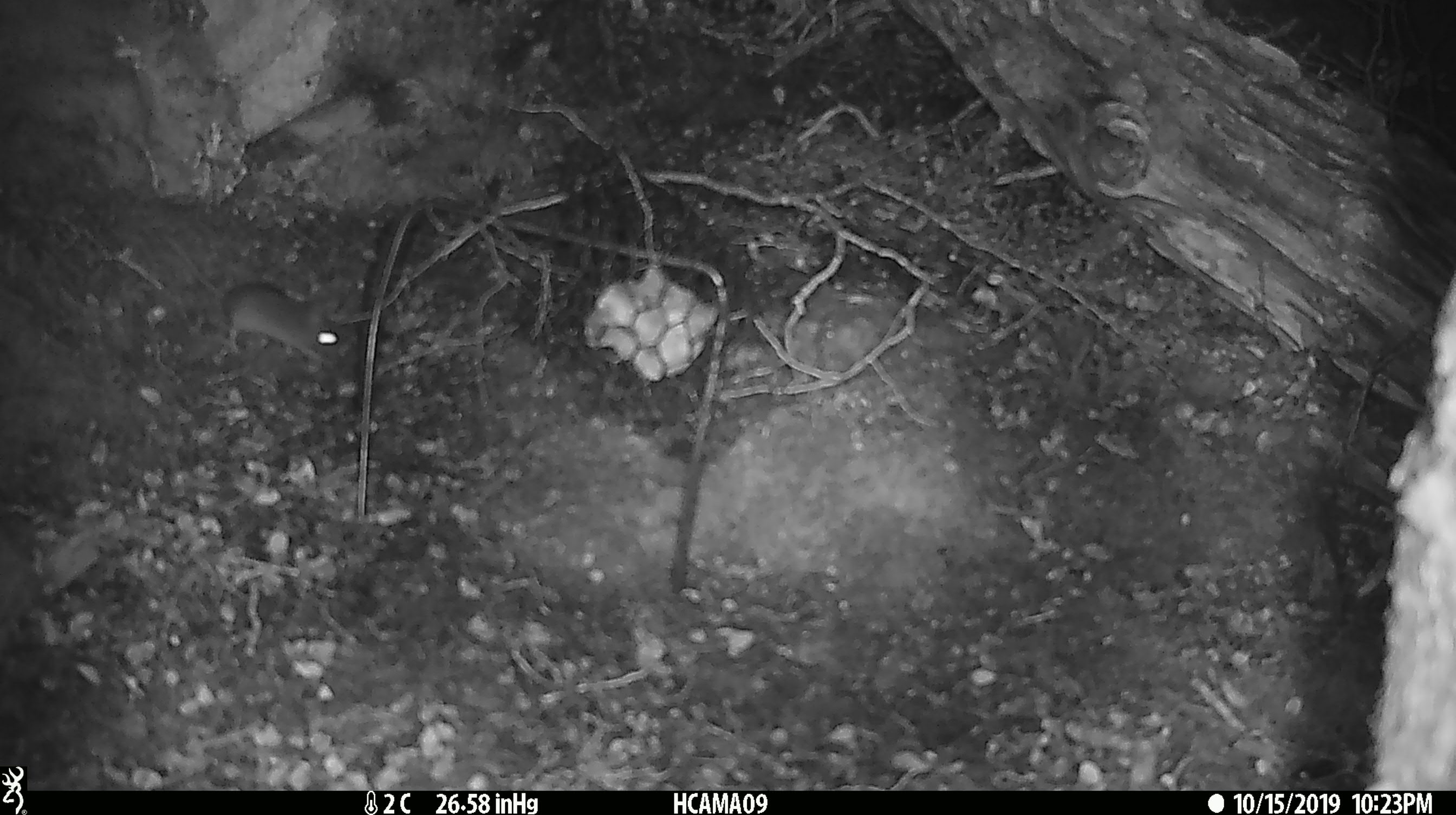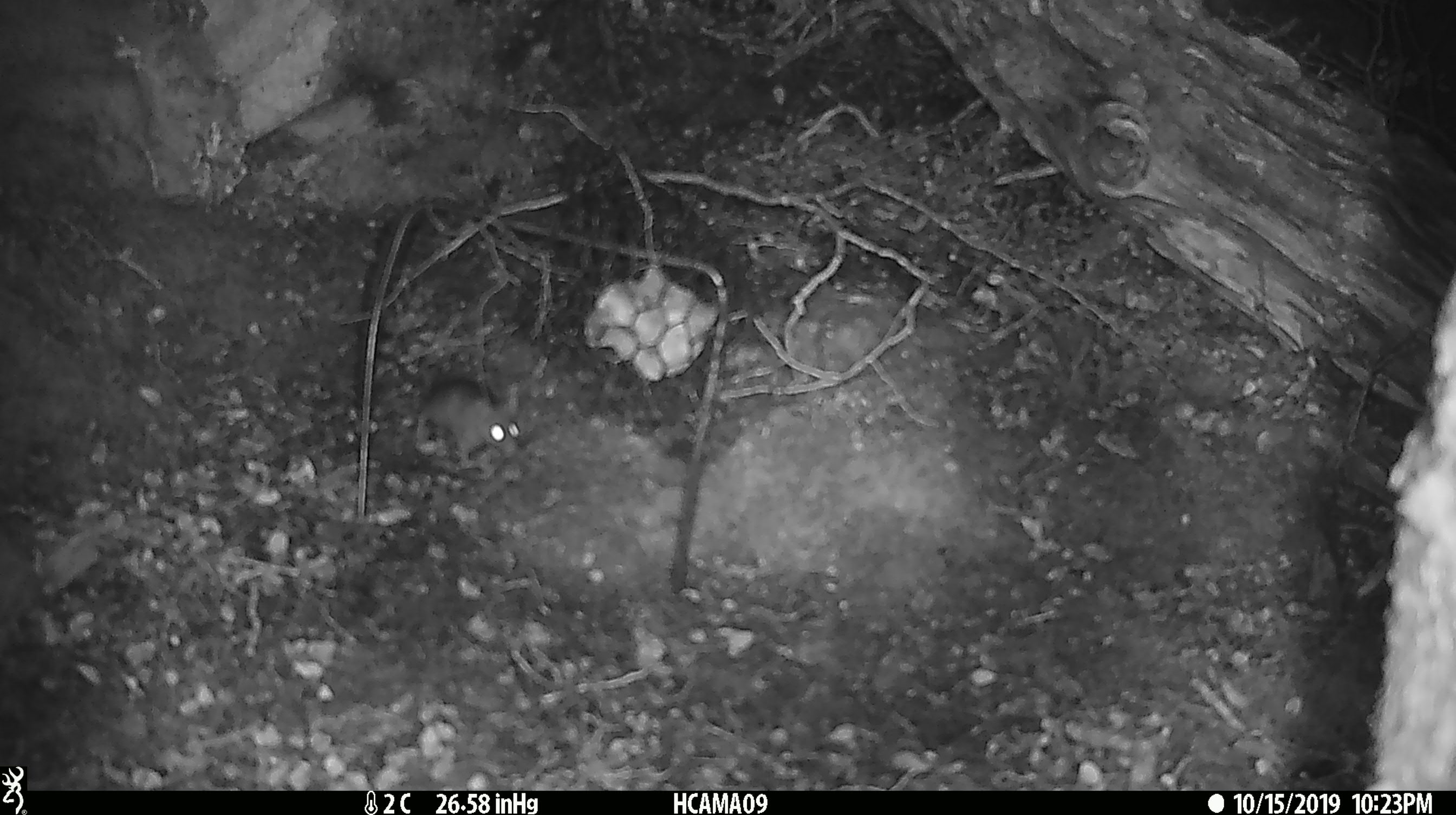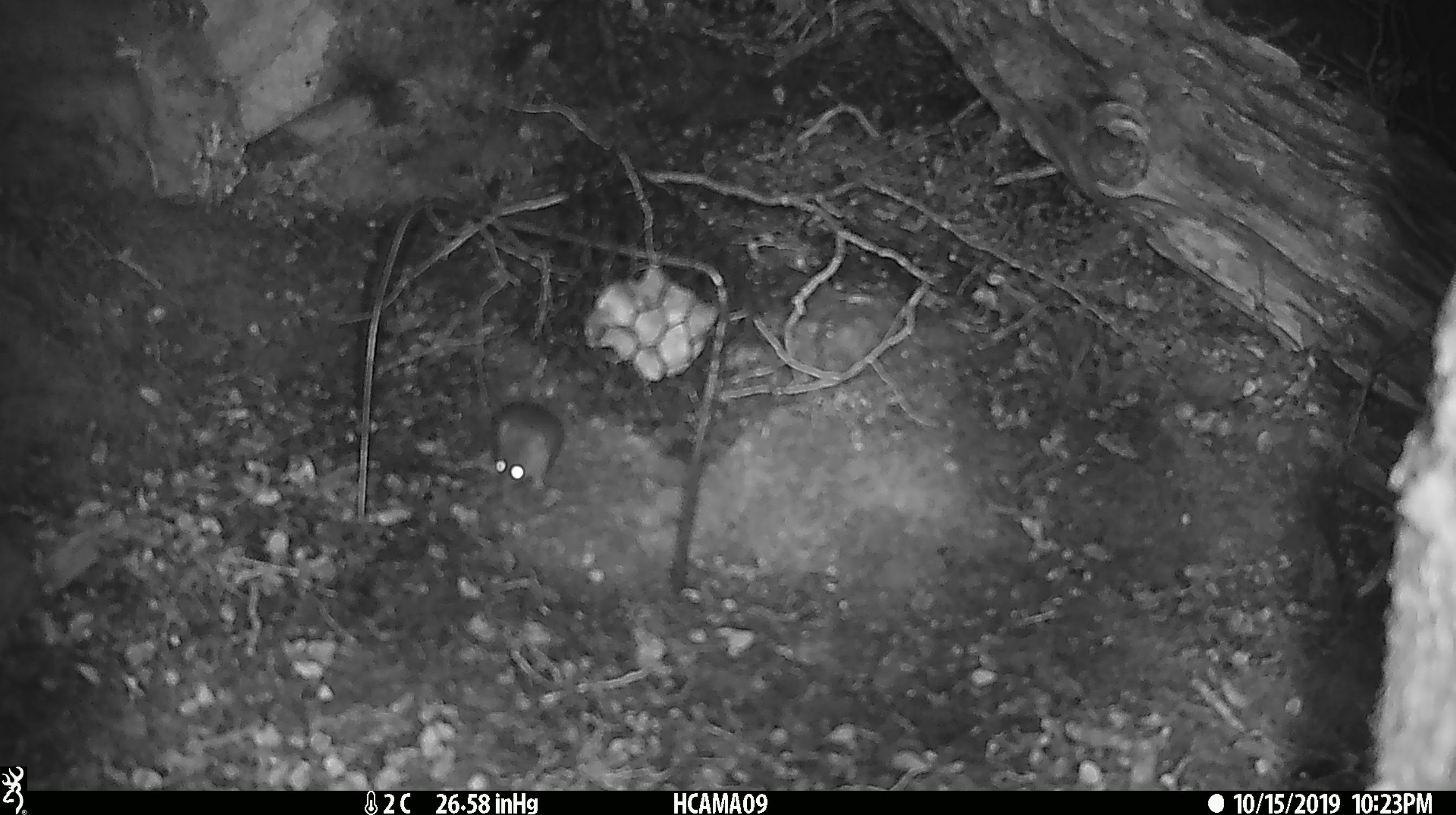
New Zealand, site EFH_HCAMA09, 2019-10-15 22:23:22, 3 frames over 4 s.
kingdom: Animalia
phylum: Chordata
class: Mammalia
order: Rodentia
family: Muridae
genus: Mus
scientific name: Mus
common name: mouse